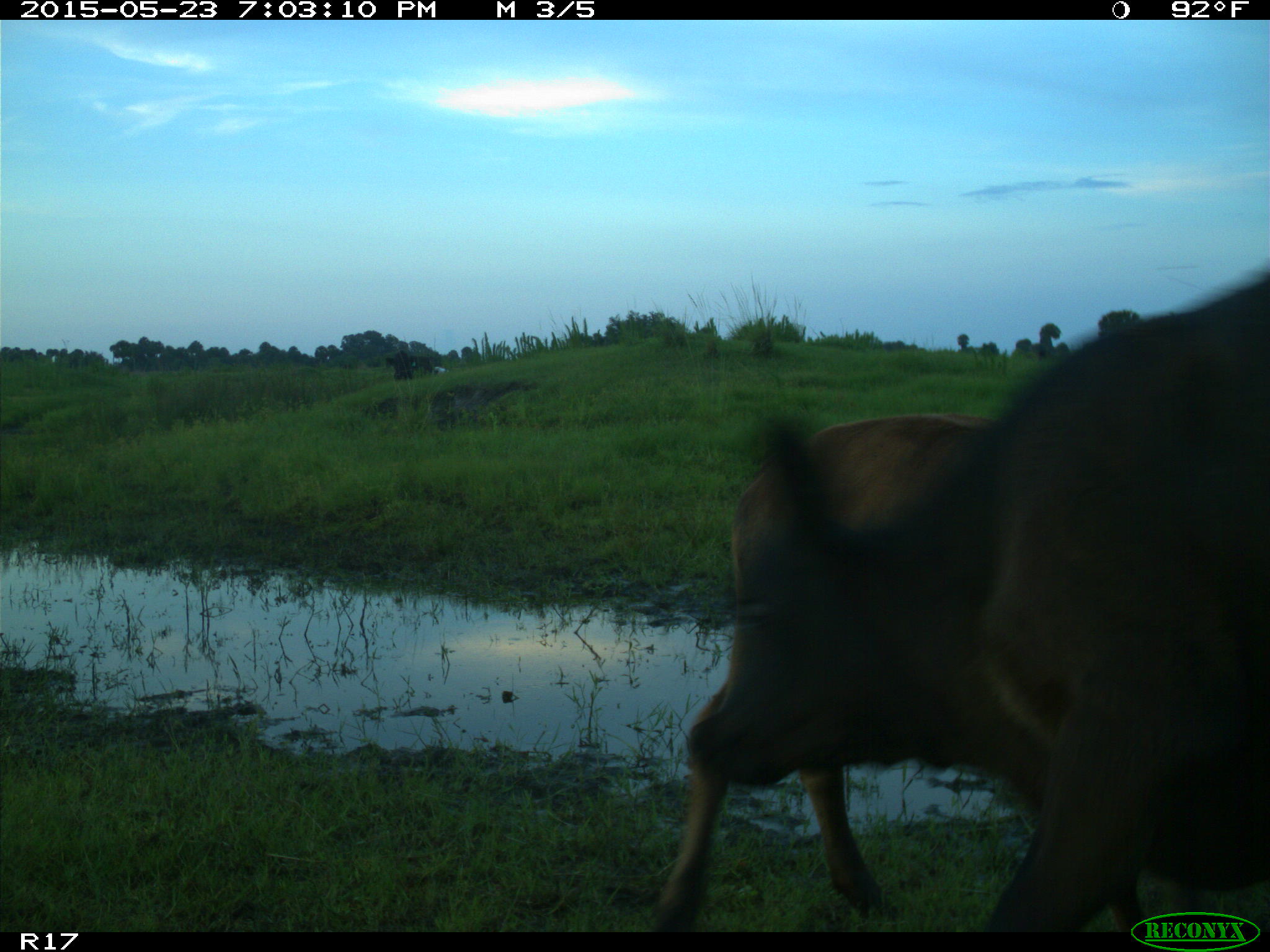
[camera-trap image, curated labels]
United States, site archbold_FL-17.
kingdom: Animalia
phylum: Chordata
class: Mammalia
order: Artiodactyla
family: Bovidae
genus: Bos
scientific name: Bos taurus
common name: domestic cow